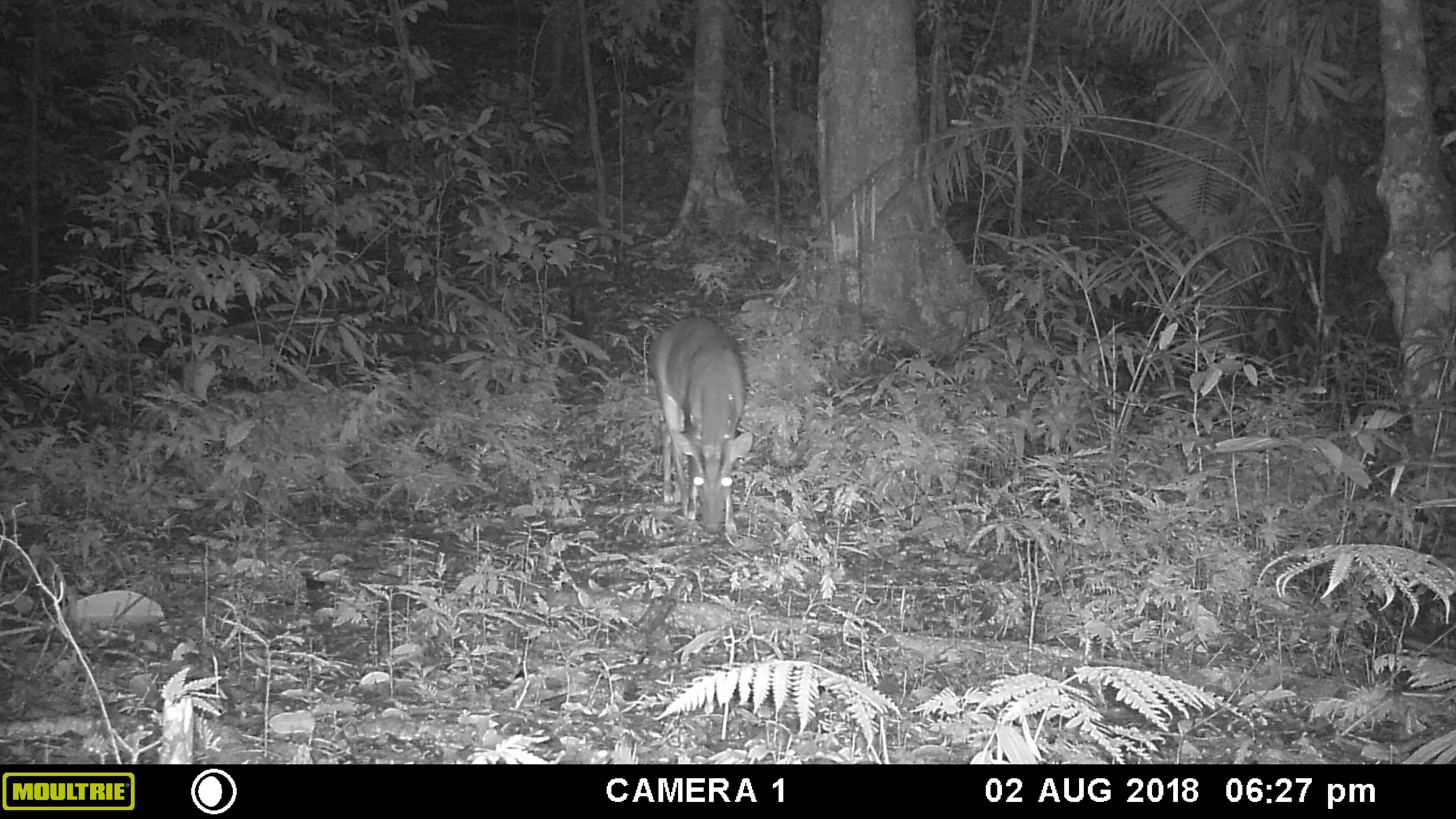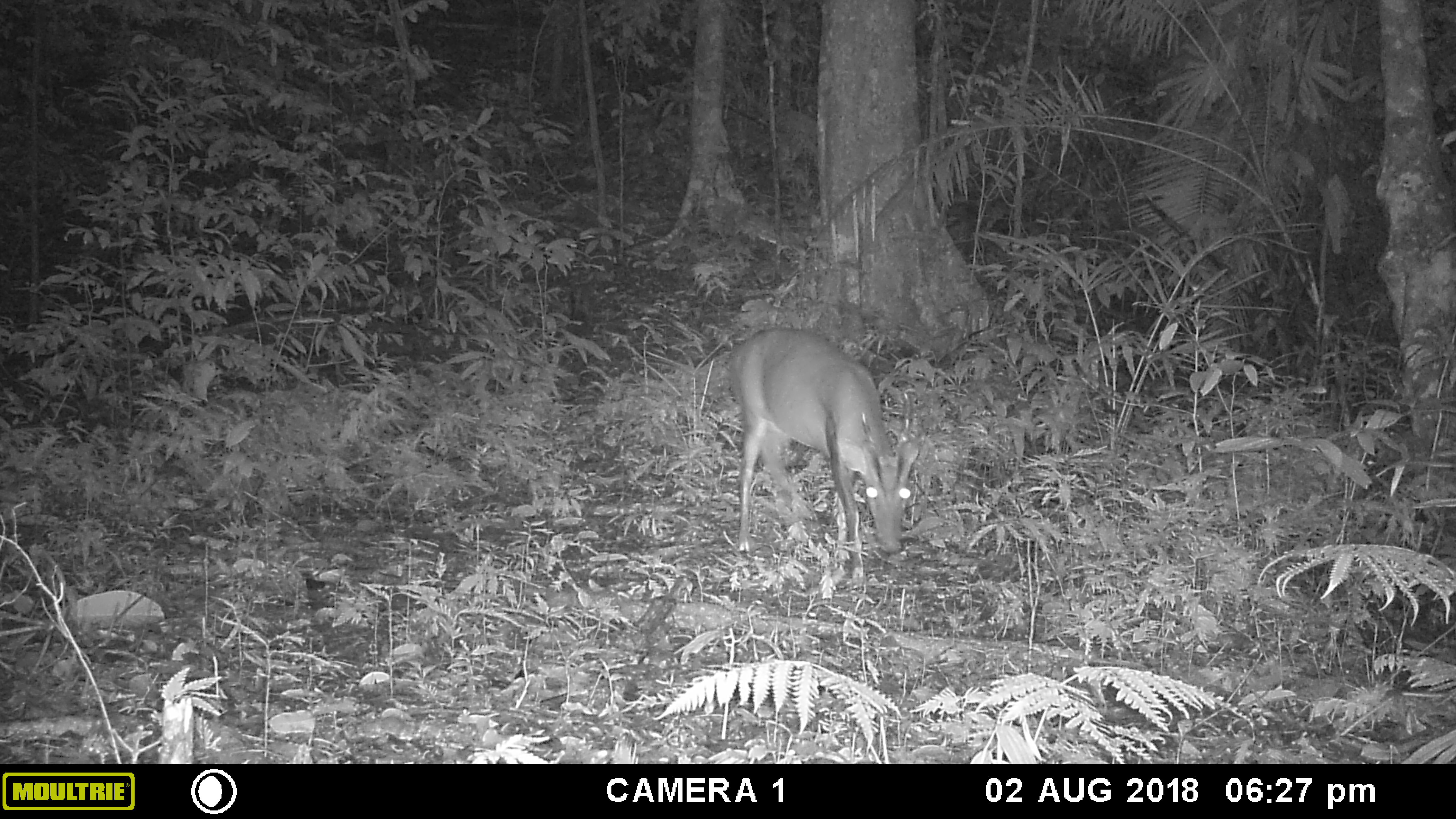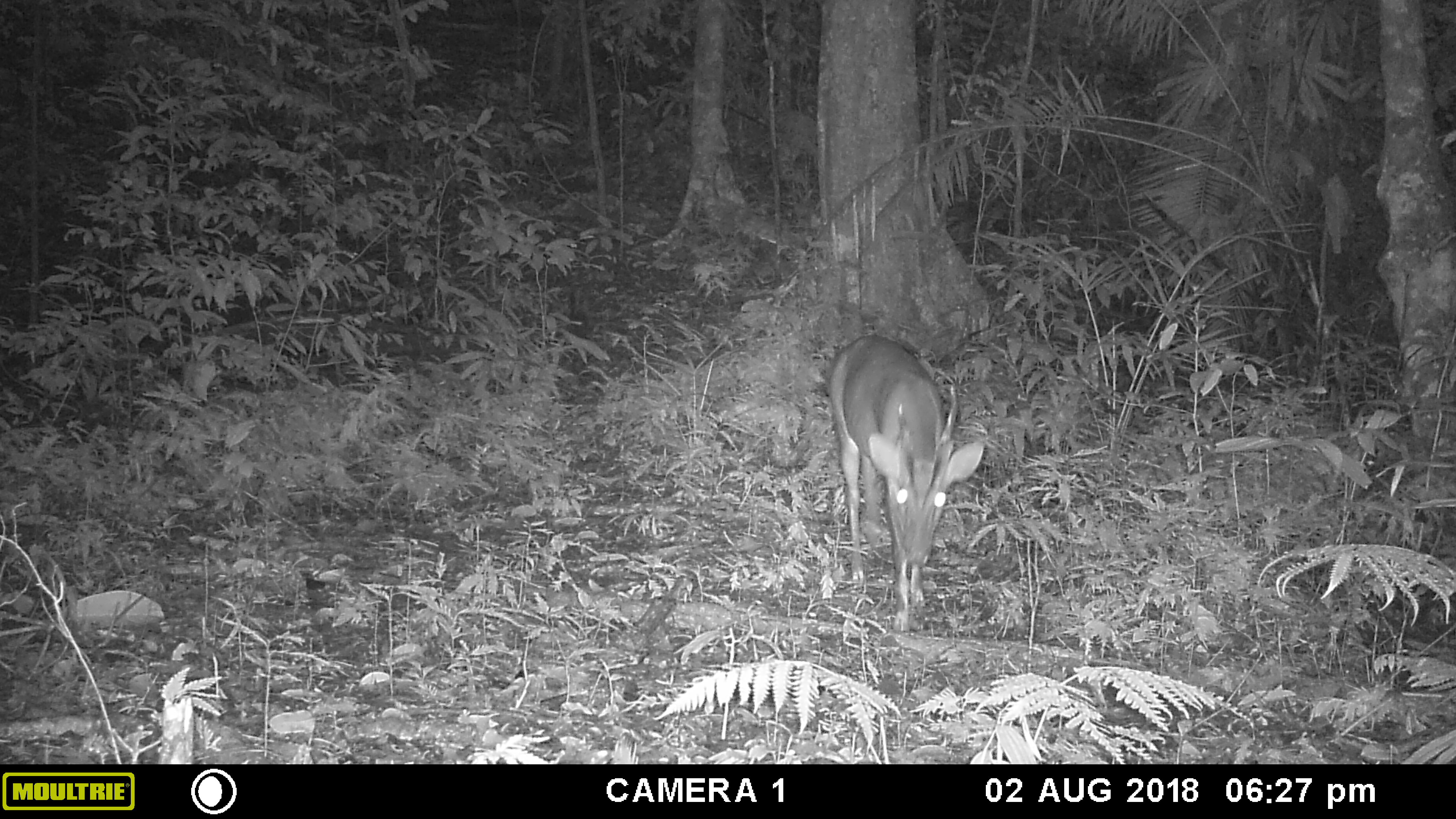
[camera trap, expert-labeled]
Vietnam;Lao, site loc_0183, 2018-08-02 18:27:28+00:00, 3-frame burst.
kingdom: Animalia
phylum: Chordata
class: Mammalia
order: Artiodactyla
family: Cervidae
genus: Muntiacus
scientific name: Muntiacus vuquangensis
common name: large-antlered muntjac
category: large antlered muntjac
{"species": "large antlered muntjac (large-antlered muntjac) (Muntiacus vuquangensis)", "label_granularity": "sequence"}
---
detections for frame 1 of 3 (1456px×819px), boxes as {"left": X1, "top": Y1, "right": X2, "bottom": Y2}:
large antlered muntjac: {"left": 647, "top": 315, "right": 754, "bottom": 540}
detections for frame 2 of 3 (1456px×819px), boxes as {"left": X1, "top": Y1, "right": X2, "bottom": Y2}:
large antlered muntjac: {"left": 727, "top": 327, "right": 920, "bottom": 582}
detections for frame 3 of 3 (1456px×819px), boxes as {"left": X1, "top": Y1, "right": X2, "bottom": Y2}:
large antlered muntjac: {"left": 823, "top": 334, "right": 986, "bottom": 634}